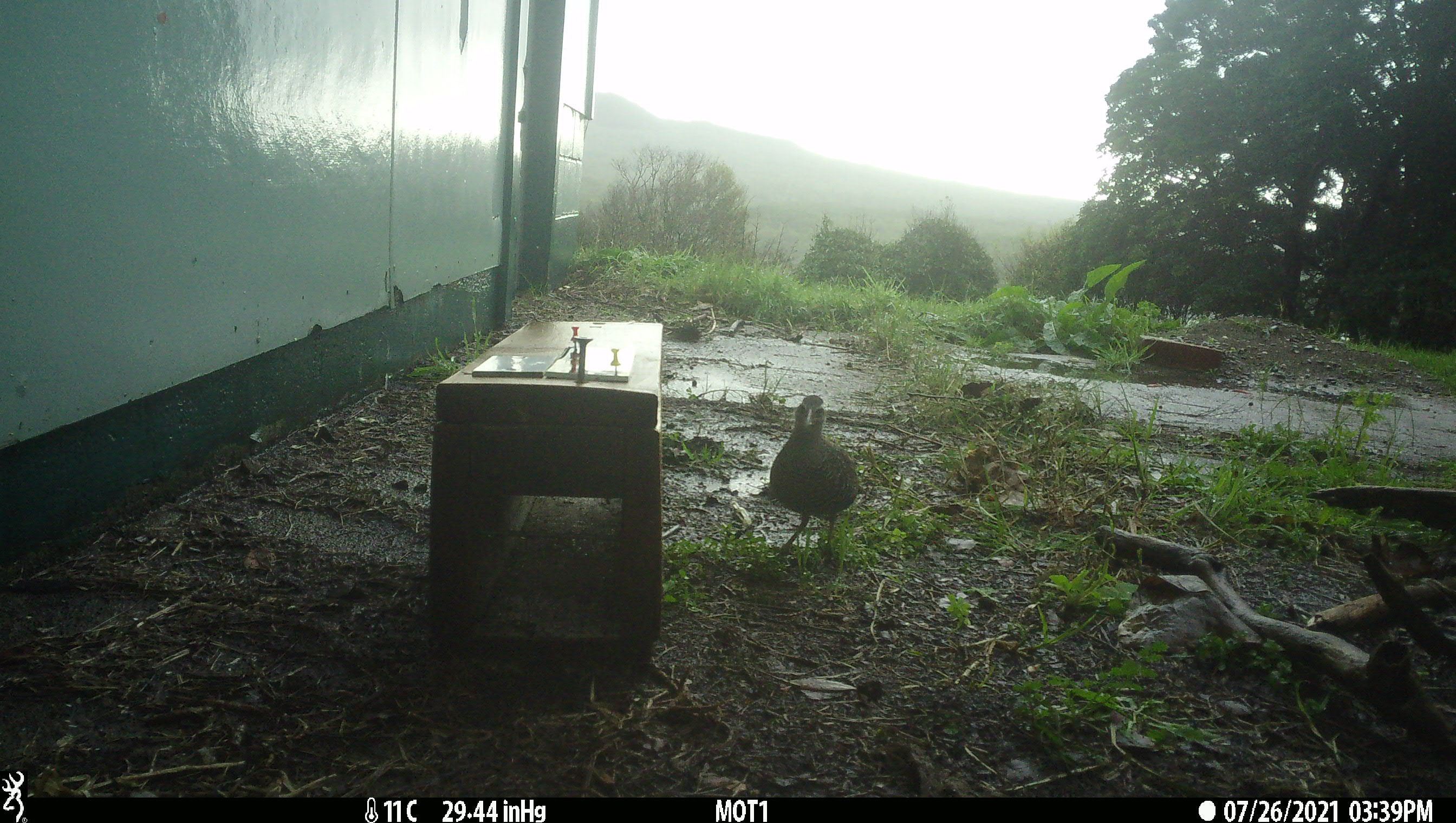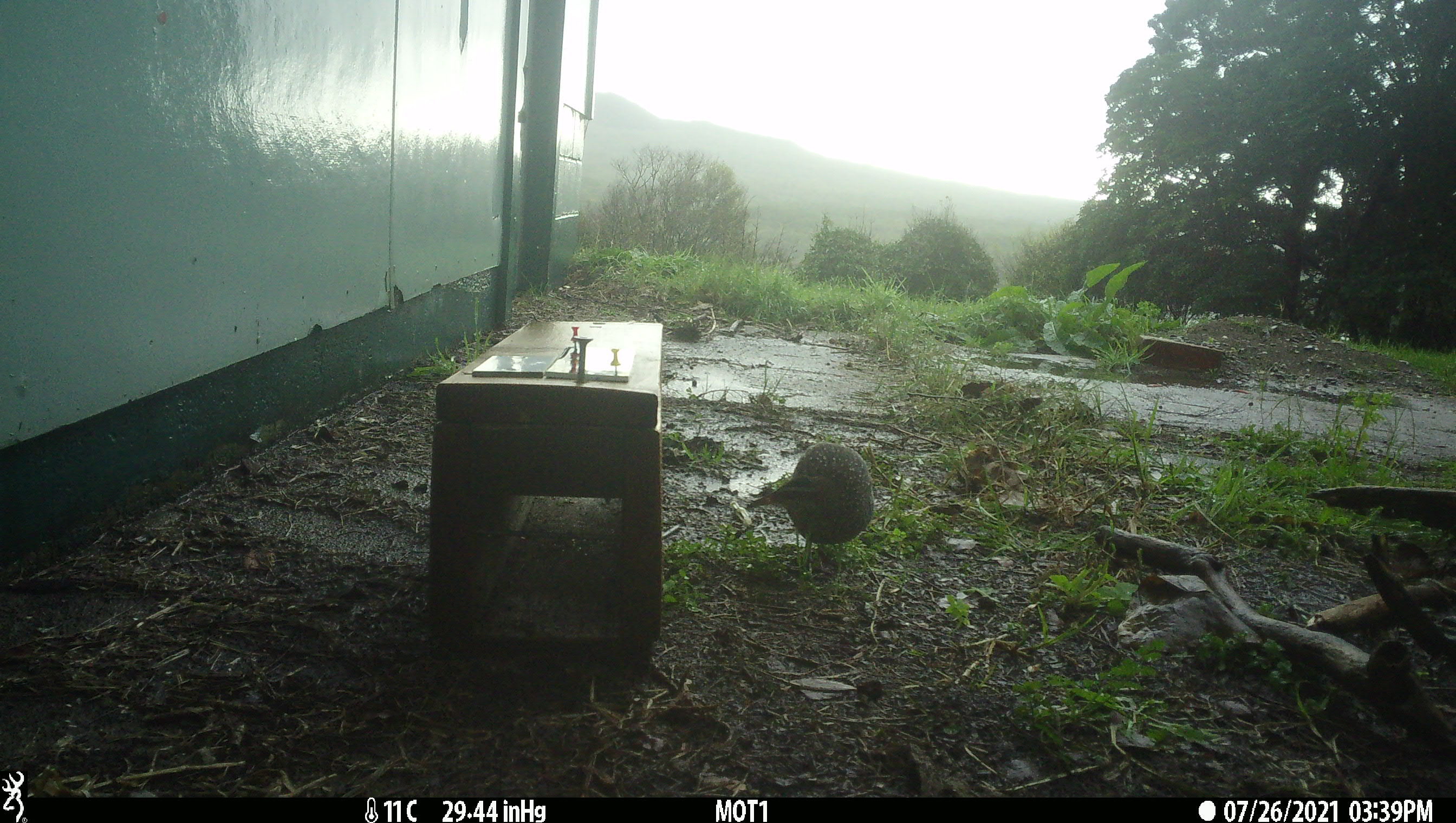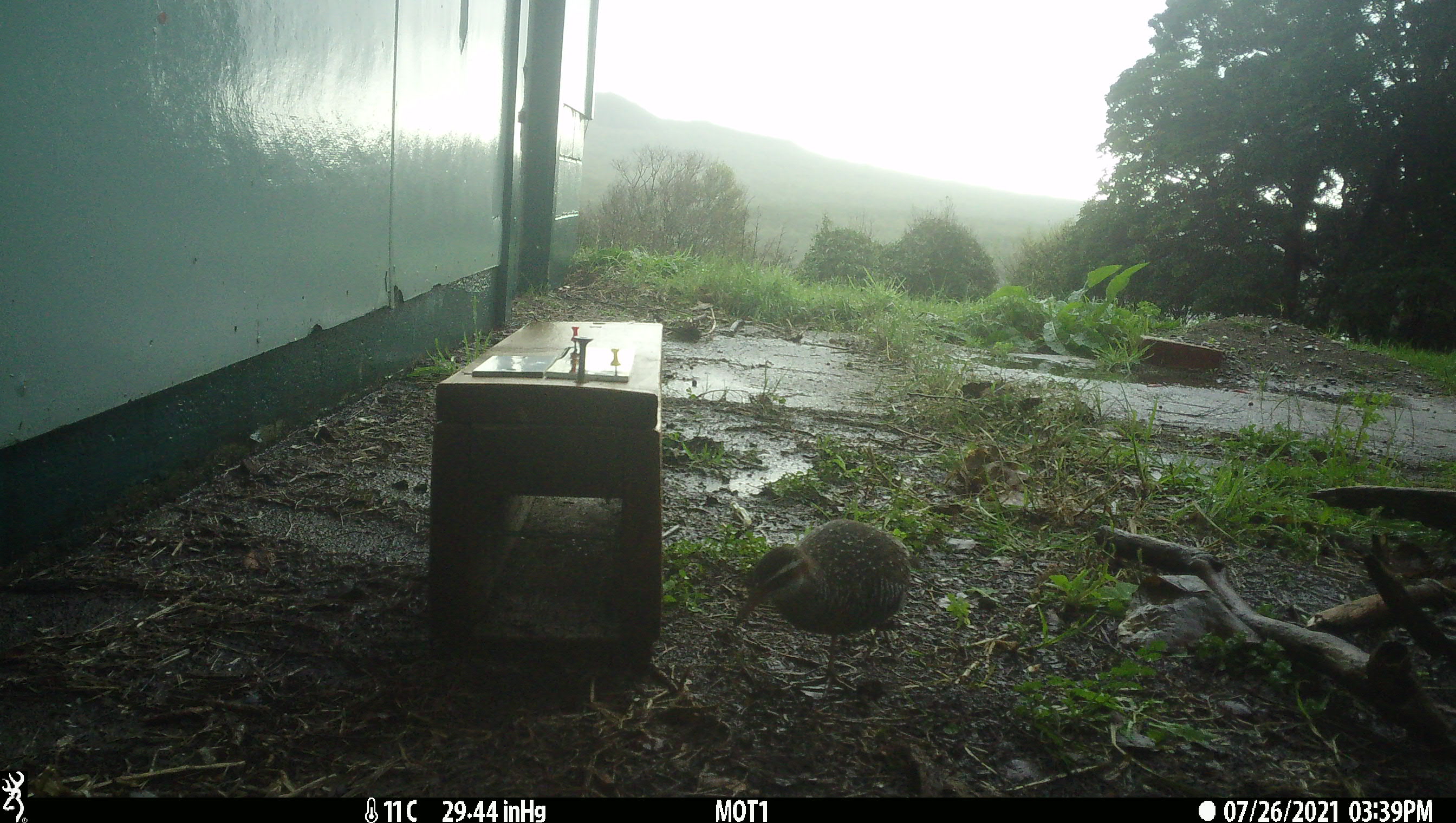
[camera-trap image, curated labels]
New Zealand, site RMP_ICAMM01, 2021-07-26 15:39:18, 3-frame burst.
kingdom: Animalia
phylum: Chordata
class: Aves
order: Gruiformes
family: Rallidae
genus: Gallirallus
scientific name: Gallirallus philippensis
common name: buff-banded rail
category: banded rail